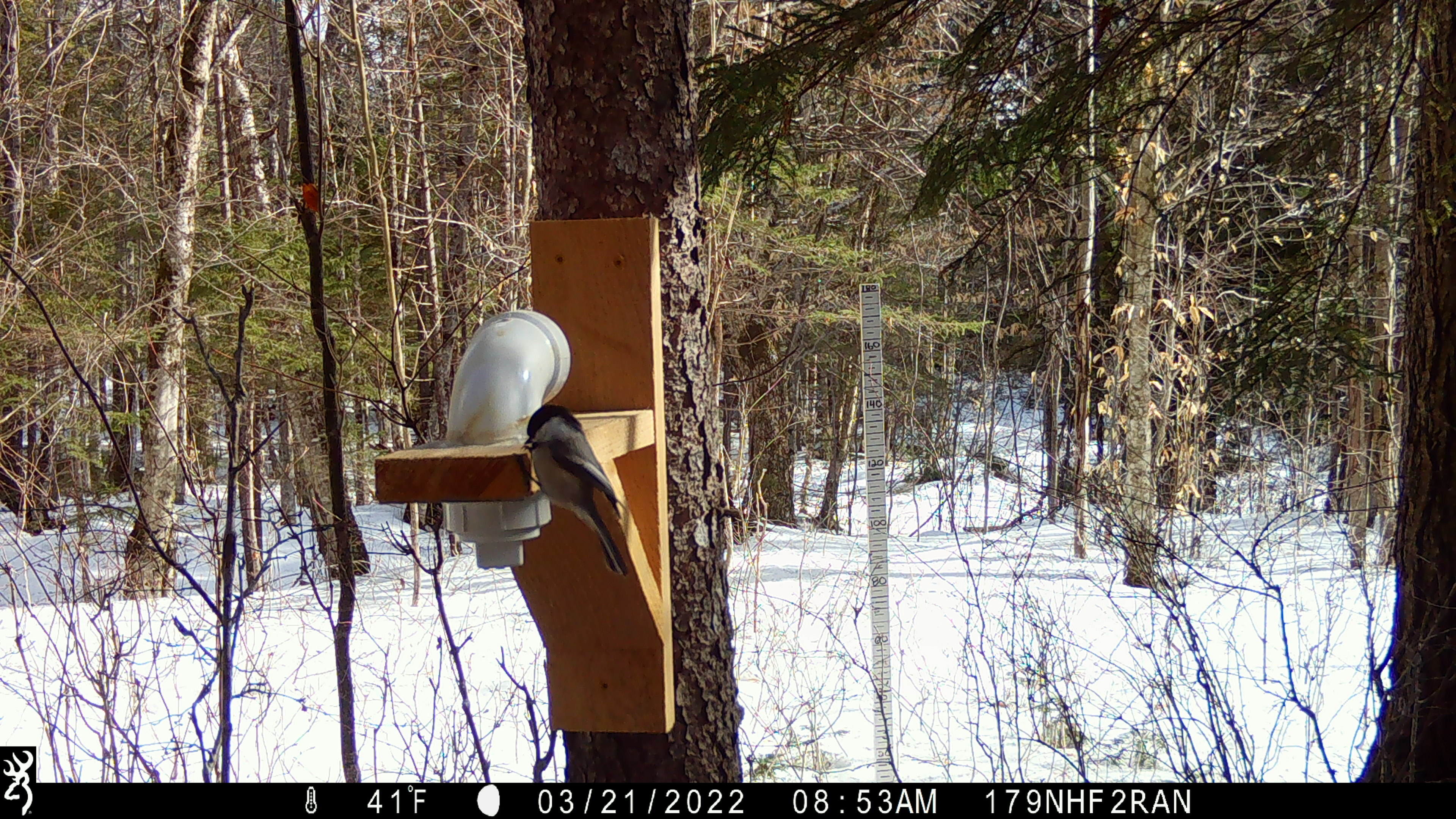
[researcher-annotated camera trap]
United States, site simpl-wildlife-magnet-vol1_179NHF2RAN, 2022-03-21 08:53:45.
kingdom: Animalia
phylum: Chordata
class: Aves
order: Passeriformes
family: Paridae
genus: Poecile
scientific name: Poecile atricapillus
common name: black-capped chickadee